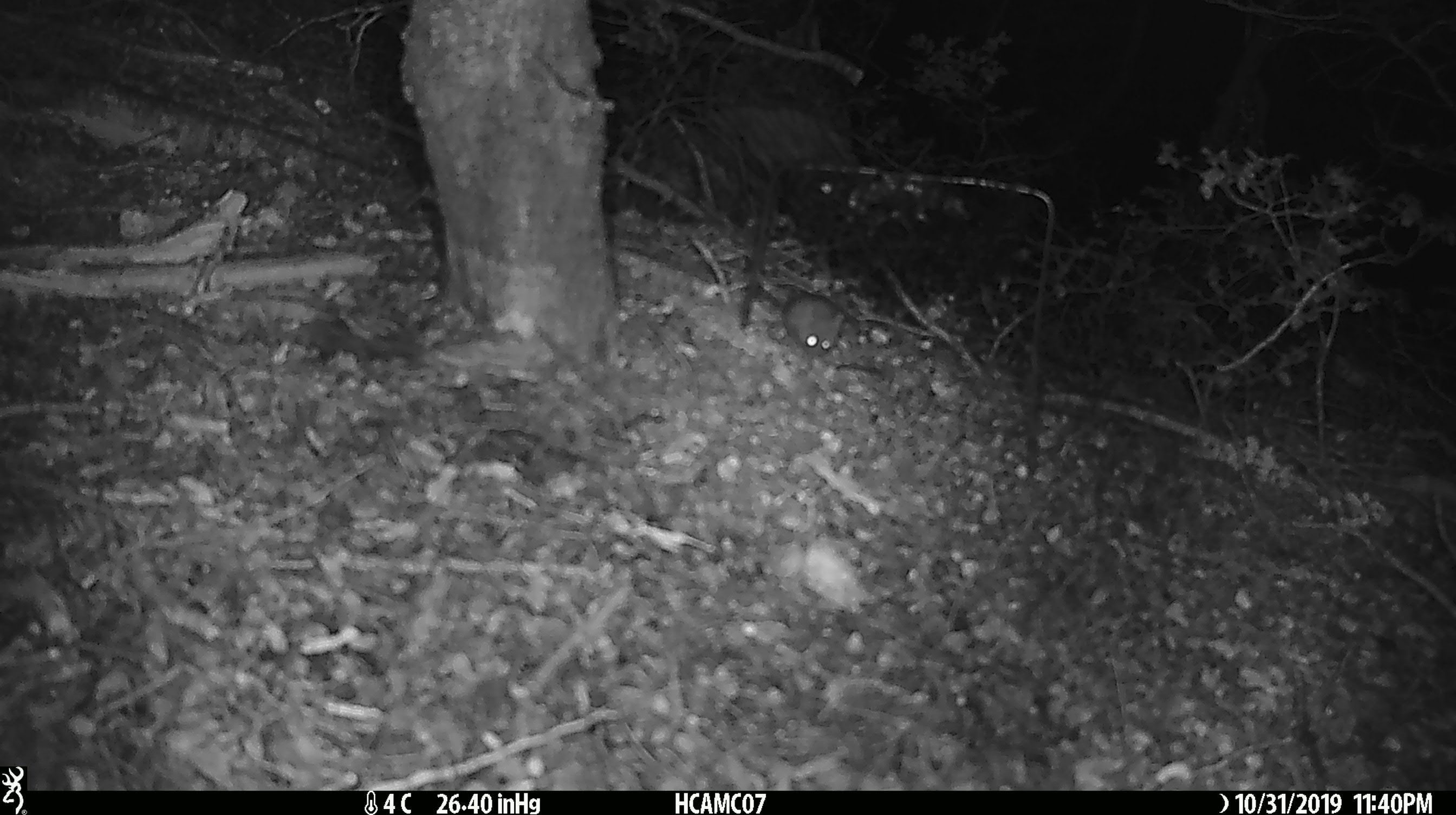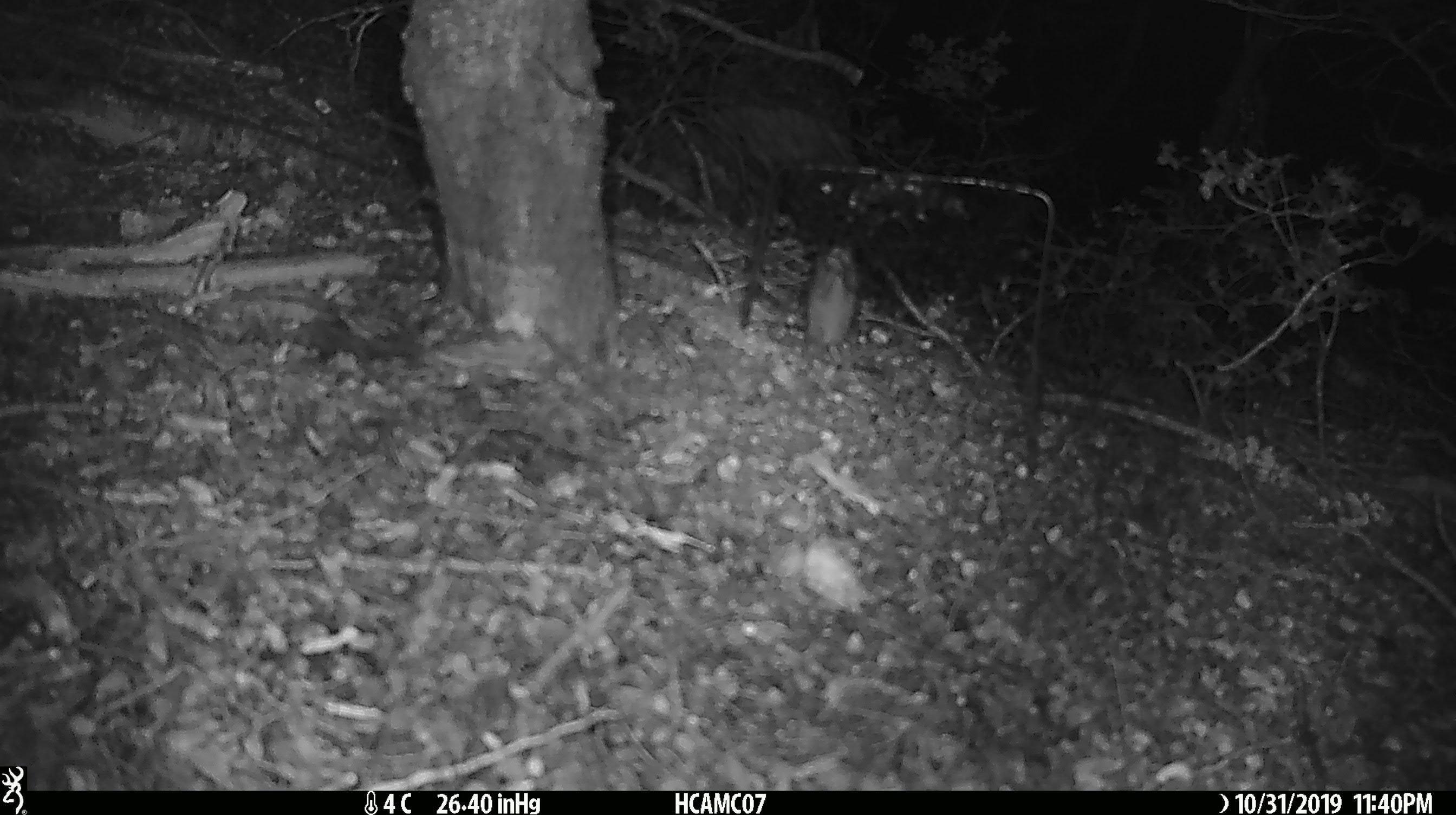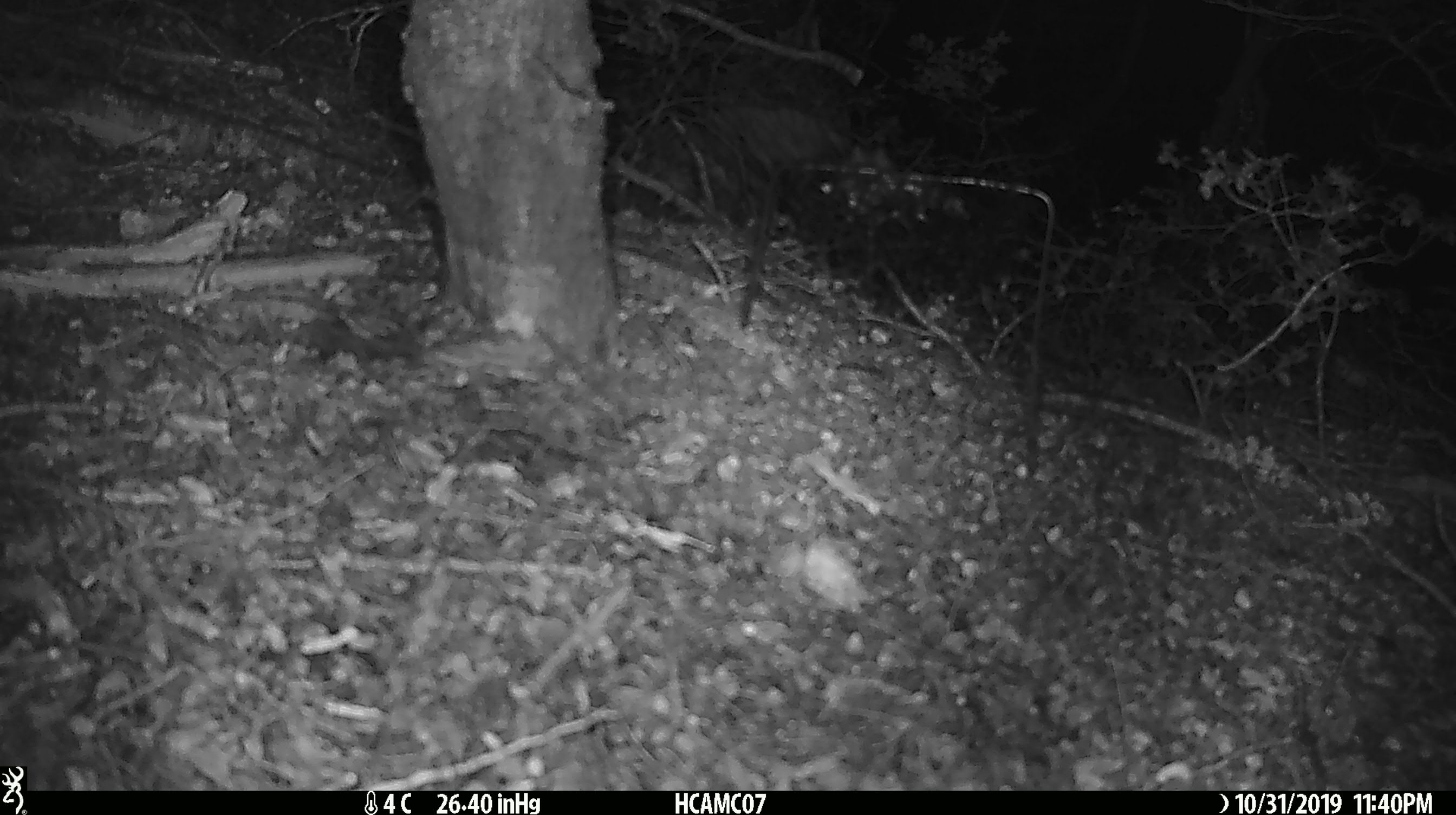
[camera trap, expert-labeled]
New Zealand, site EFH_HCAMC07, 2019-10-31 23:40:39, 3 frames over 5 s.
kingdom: Animalia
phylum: Chordata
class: Mammalia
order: Rodentia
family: Muridae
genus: Mus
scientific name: Mus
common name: mouse